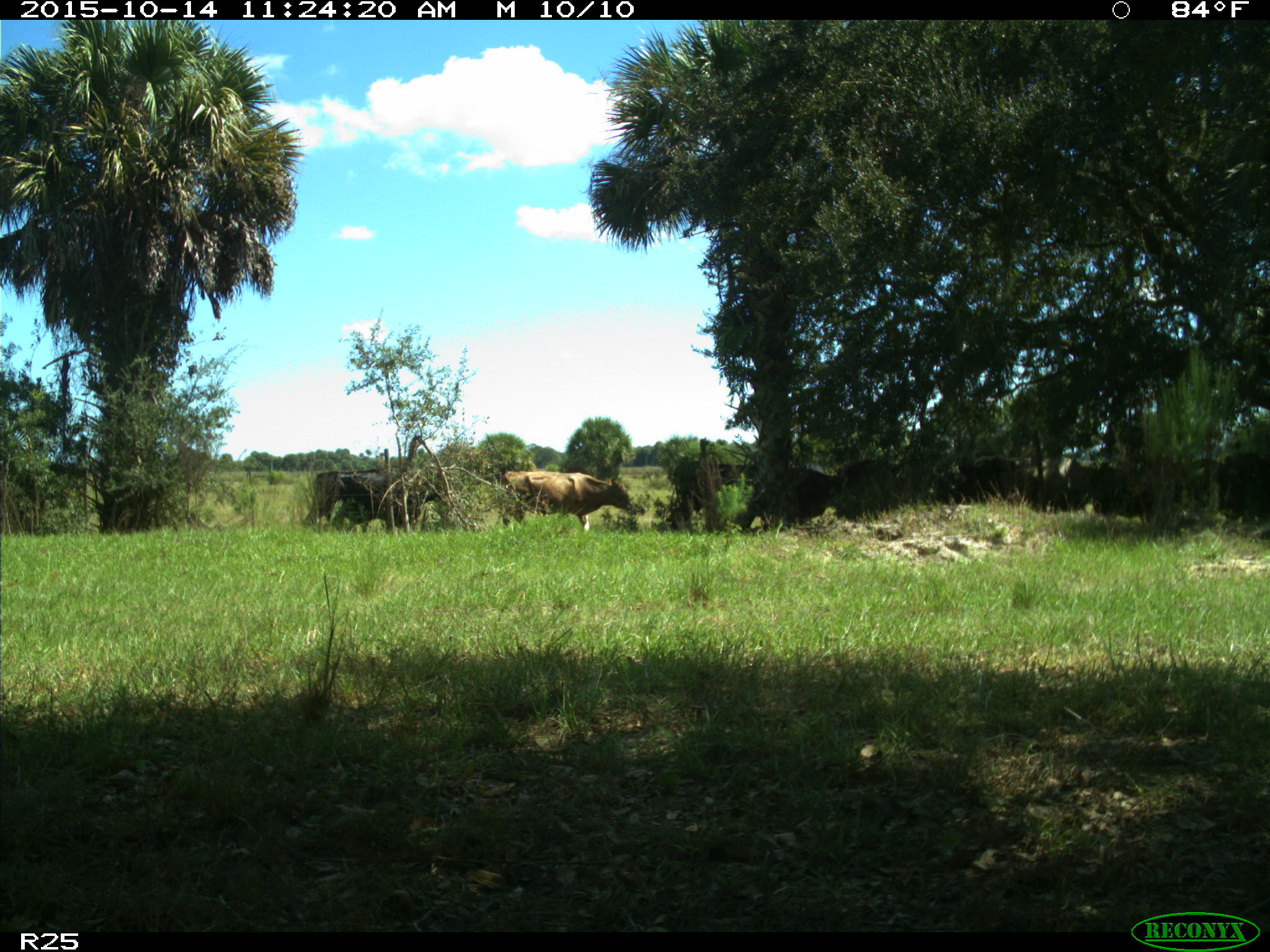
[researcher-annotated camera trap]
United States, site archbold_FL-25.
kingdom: Animalia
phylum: Chordata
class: Mammalia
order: Artiodactyla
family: Bovidae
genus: Bos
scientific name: Bos taurus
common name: domestic cow